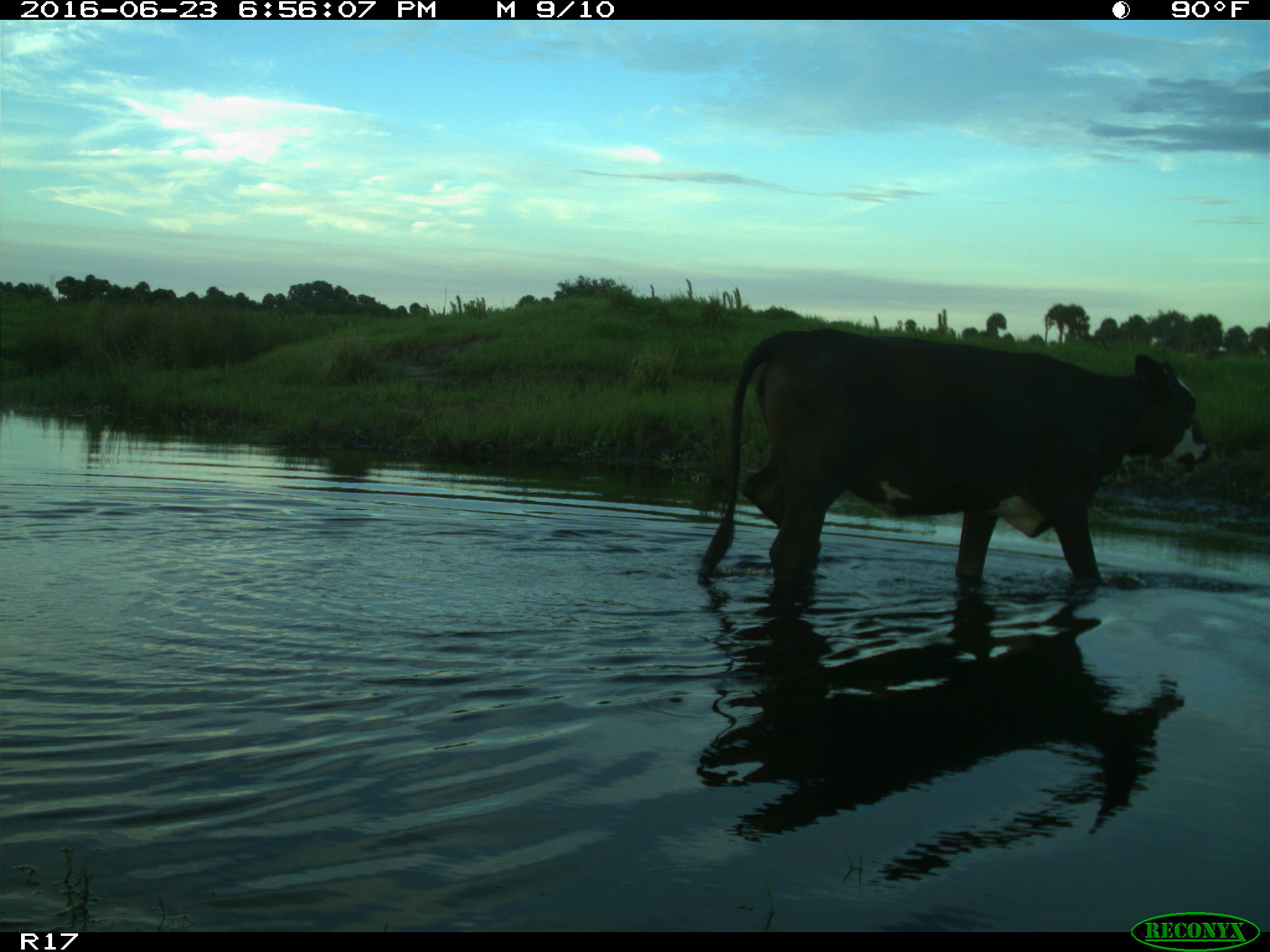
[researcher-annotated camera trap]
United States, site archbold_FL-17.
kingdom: Animalia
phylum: Chordata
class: Mammalia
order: Artiodactyla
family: Bovidae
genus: Bos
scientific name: Bos taurus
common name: domestic cow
Bos taurus (domestic cow).